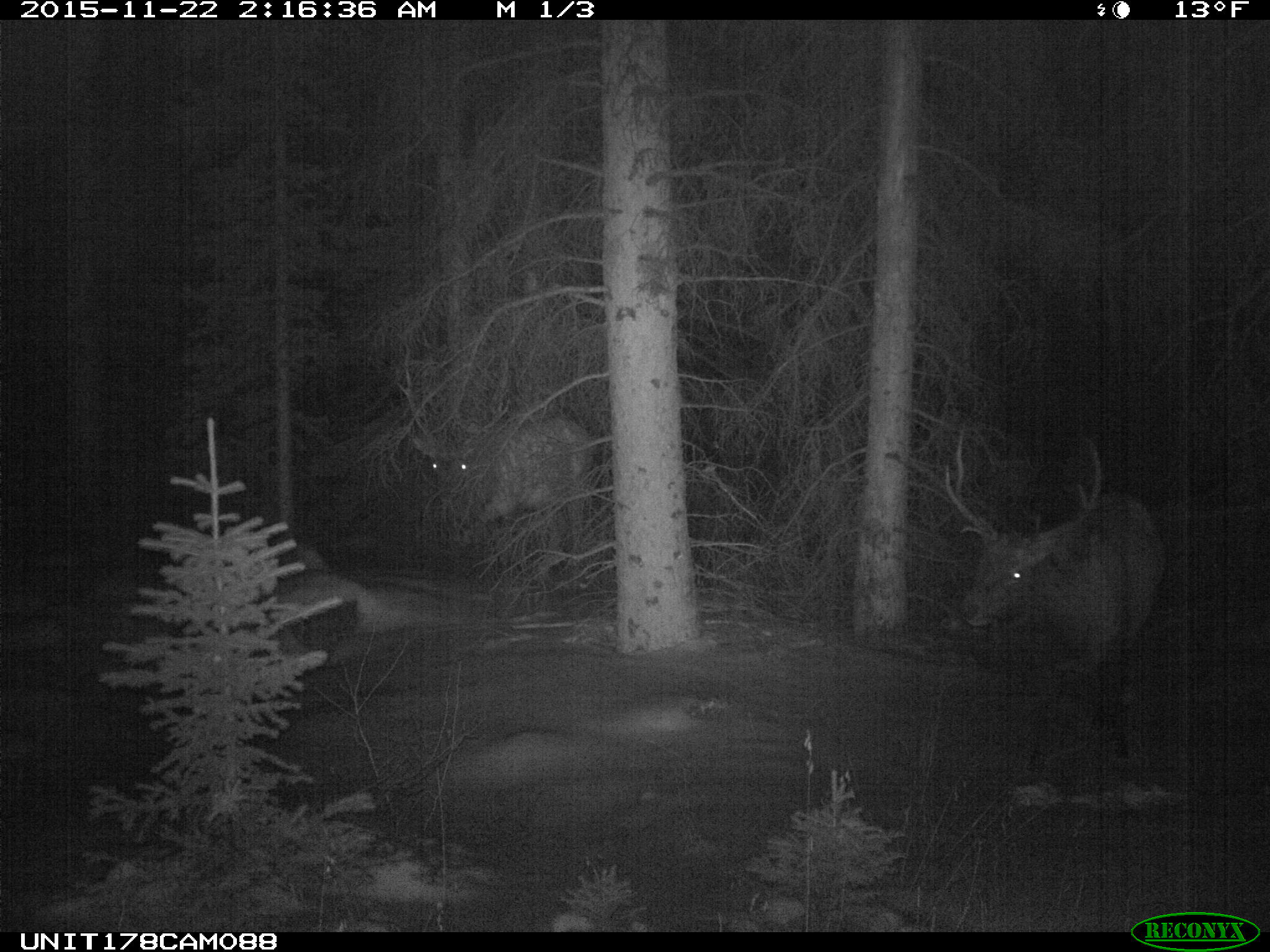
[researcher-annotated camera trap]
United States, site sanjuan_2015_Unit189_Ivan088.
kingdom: Animalia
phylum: Chordata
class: Mammalia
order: Artiodactyla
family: Cervidae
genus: Cervus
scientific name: Cervus elaphus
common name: red deer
Cervus elaphus (red deer).